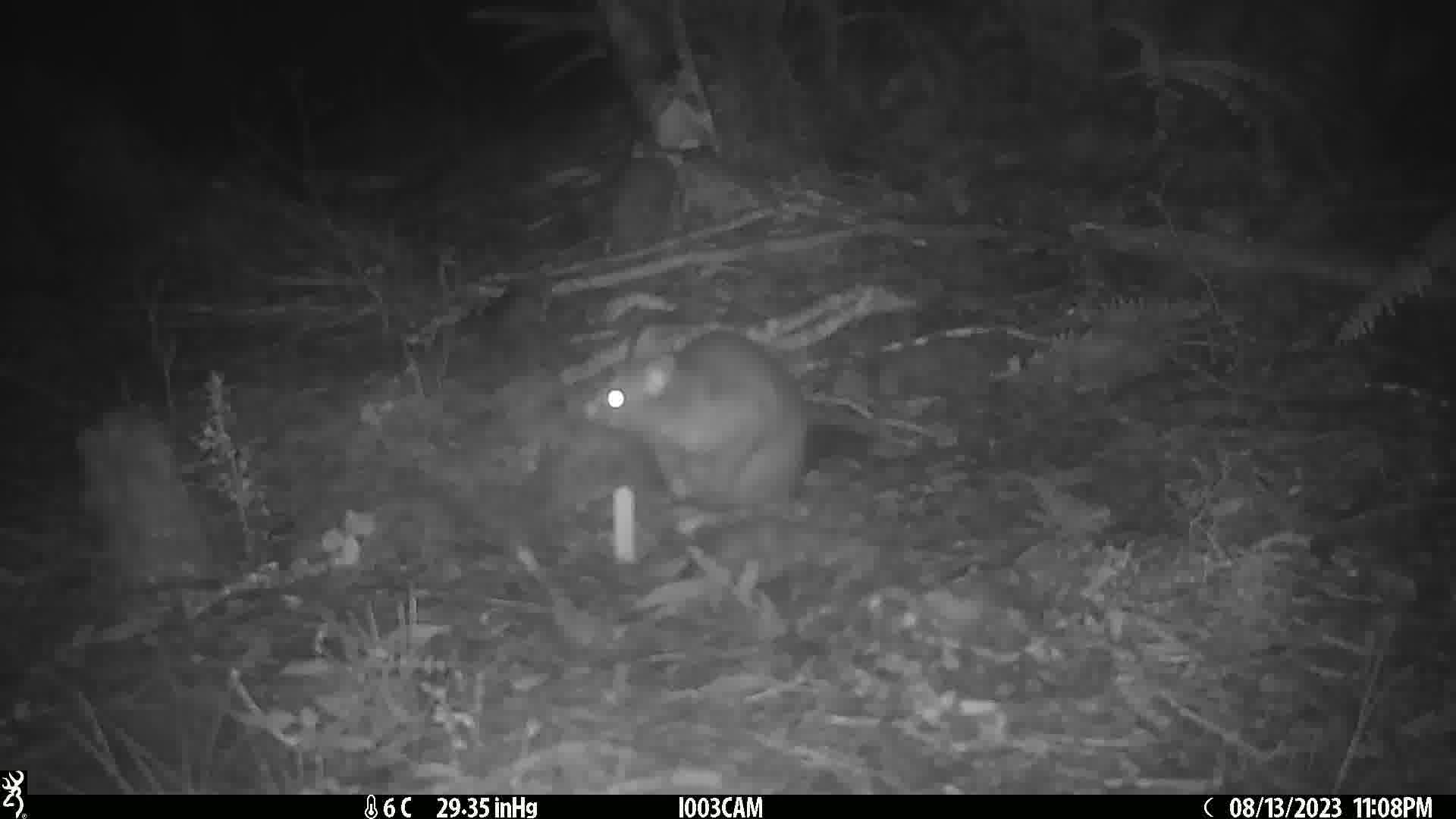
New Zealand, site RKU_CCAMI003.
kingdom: Animalia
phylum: Chordata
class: Mammalia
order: Diprotodontia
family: Phalangeridae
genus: Trichosurus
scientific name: Trichosurus vulpecula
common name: common brushtail possum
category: possum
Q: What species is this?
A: Possum (common brushtail possum) (Trichosurus vulpecula).